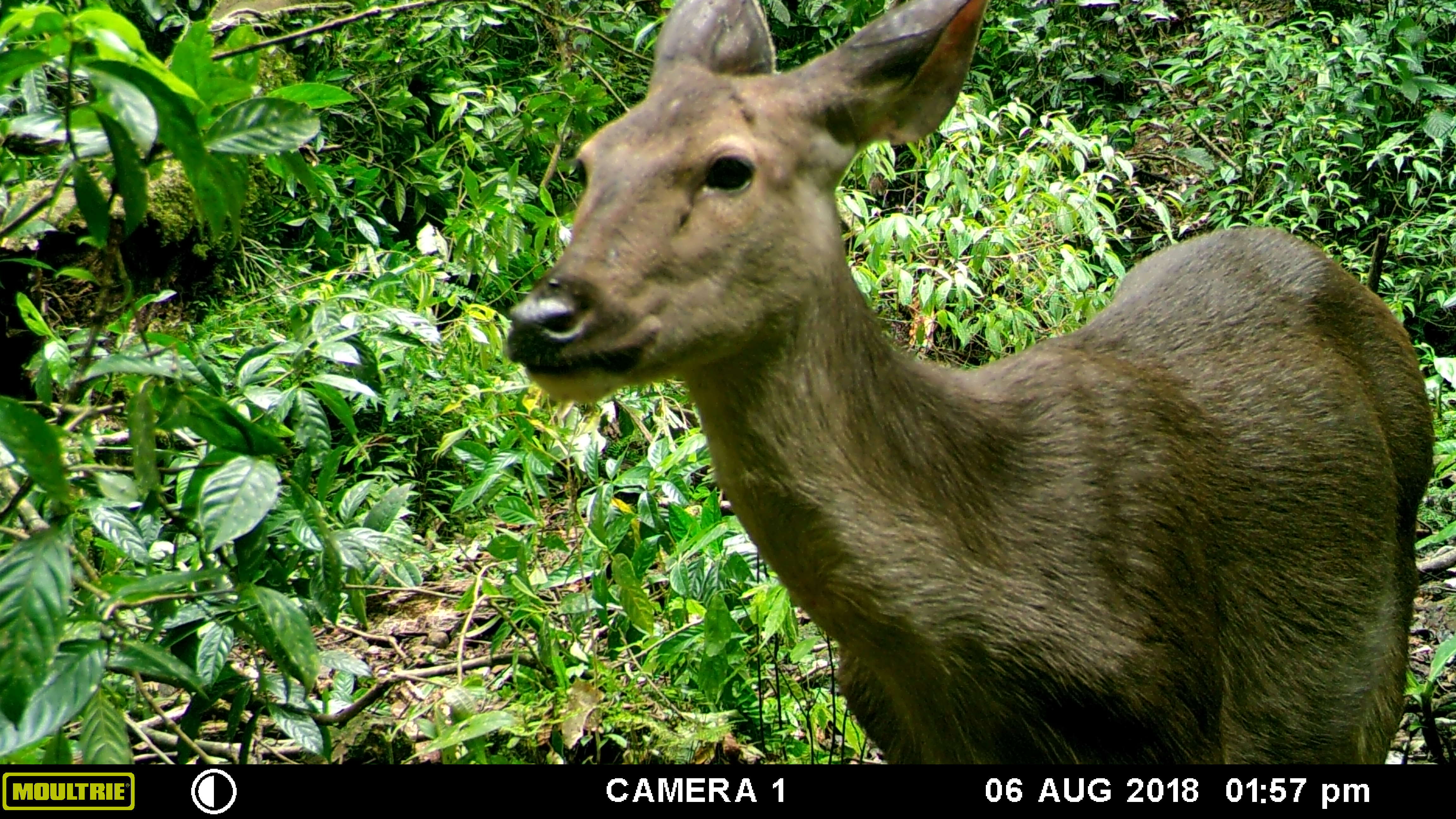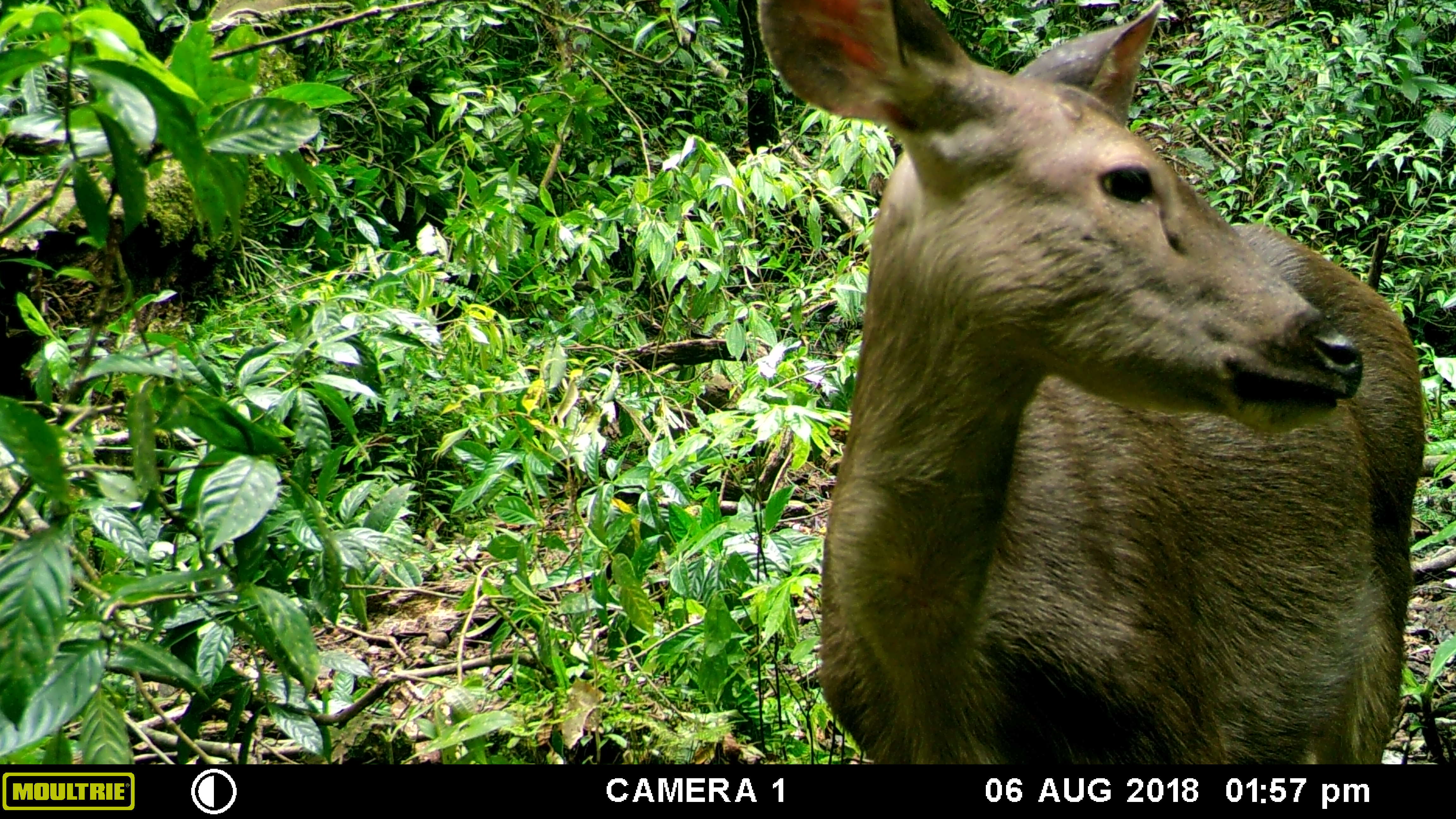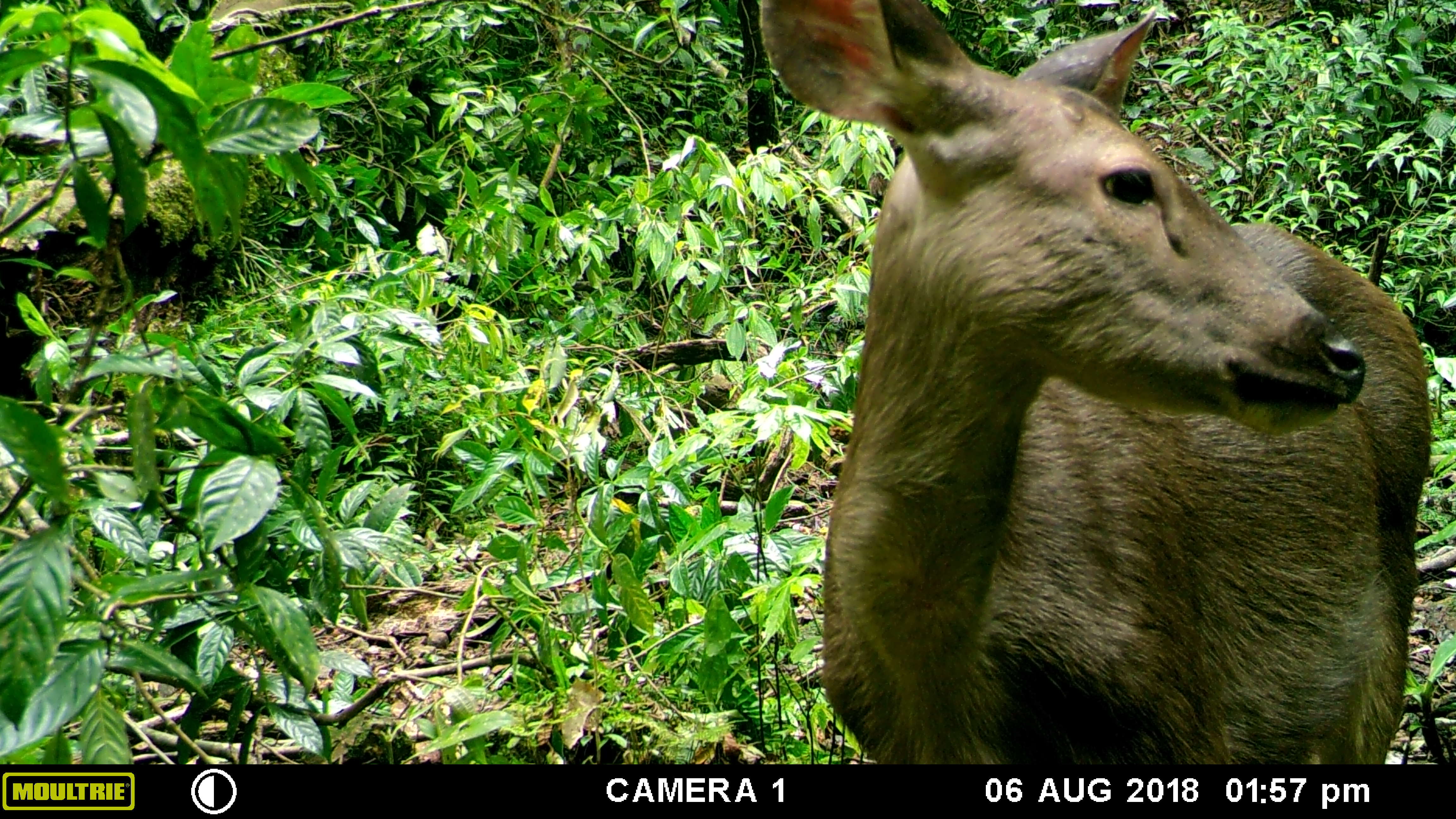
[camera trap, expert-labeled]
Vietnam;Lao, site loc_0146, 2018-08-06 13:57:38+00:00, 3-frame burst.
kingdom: Animalia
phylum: Chordata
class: Mammalia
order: Artiodactyla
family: Cervidae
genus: Rusa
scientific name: Rusa unicolor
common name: sambar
Sambar (Rusa unicolor). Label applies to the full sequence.